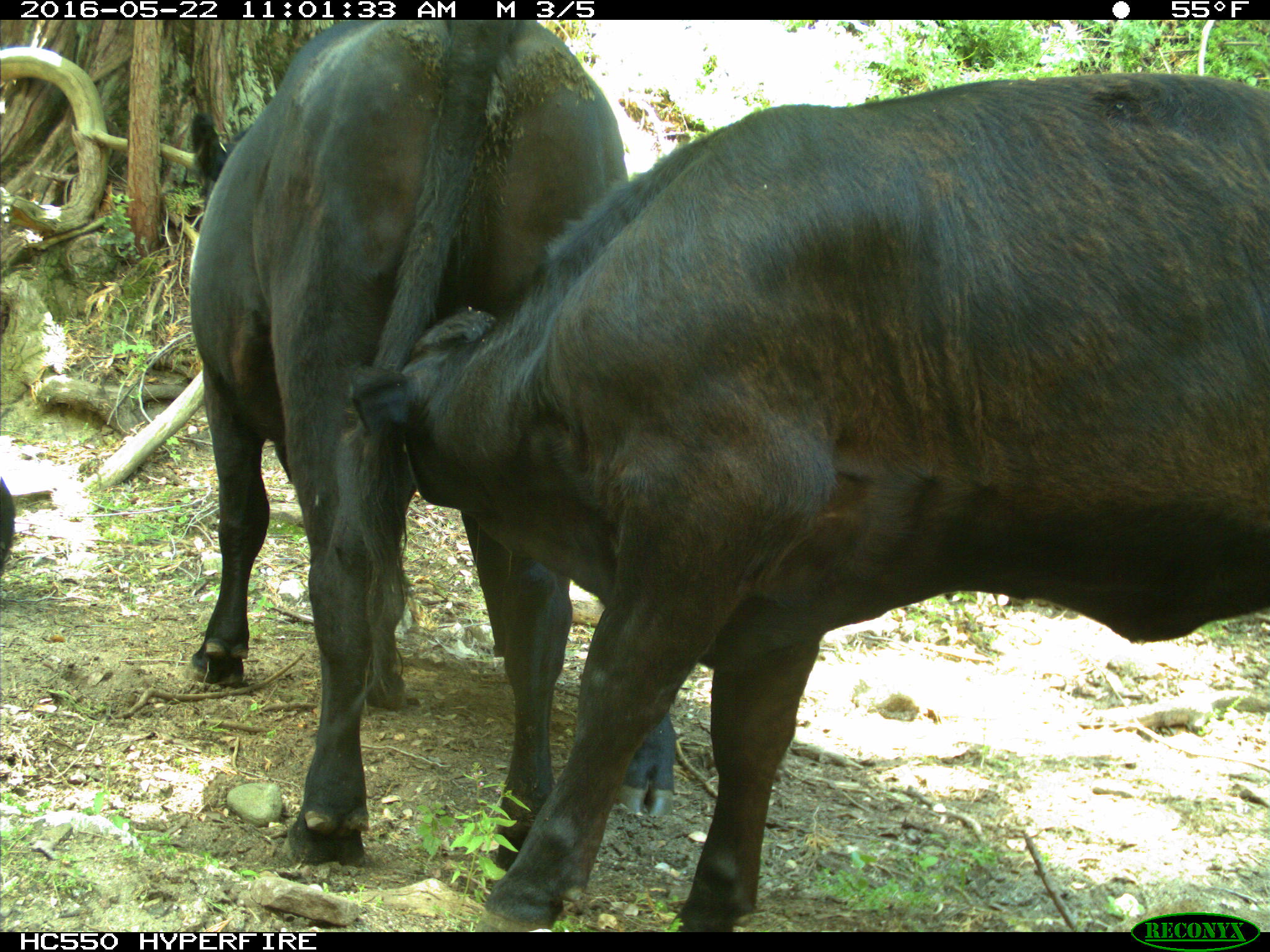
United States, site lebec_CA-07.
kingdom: Animalia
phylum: Chordata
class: Mammalia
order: Artiodactyla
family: Bovidae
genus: Bos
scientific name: Bos taurus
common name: domestic cow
Bos taurus (domestic cow).